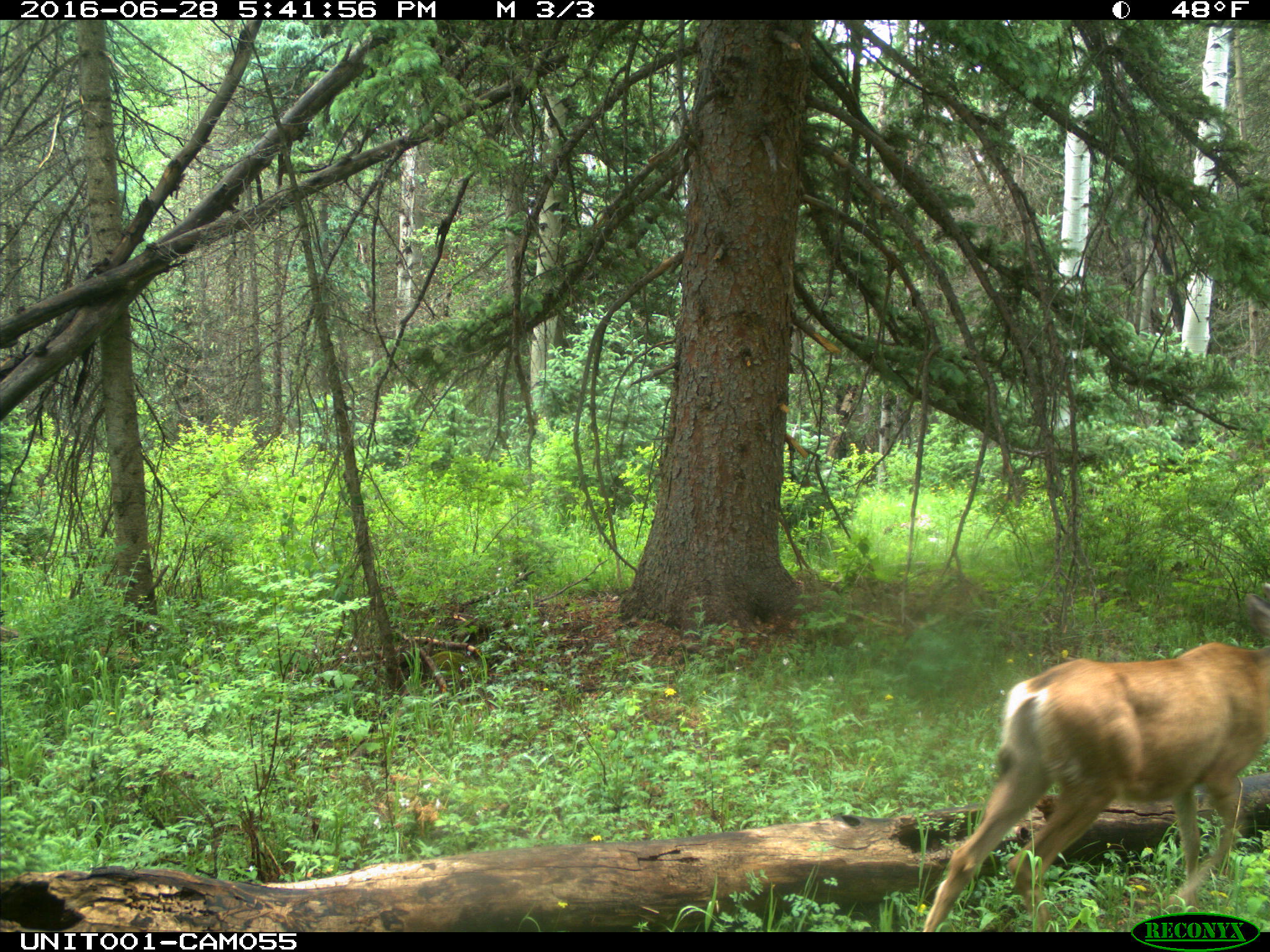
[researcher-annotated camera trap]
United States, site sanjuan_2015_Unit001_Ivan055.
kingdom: Animalia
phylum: Chordata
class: Mammalia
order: Artiodactyla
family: Cervidae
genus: Odocoileus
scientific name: Odocoileus hemionus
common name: mule deer